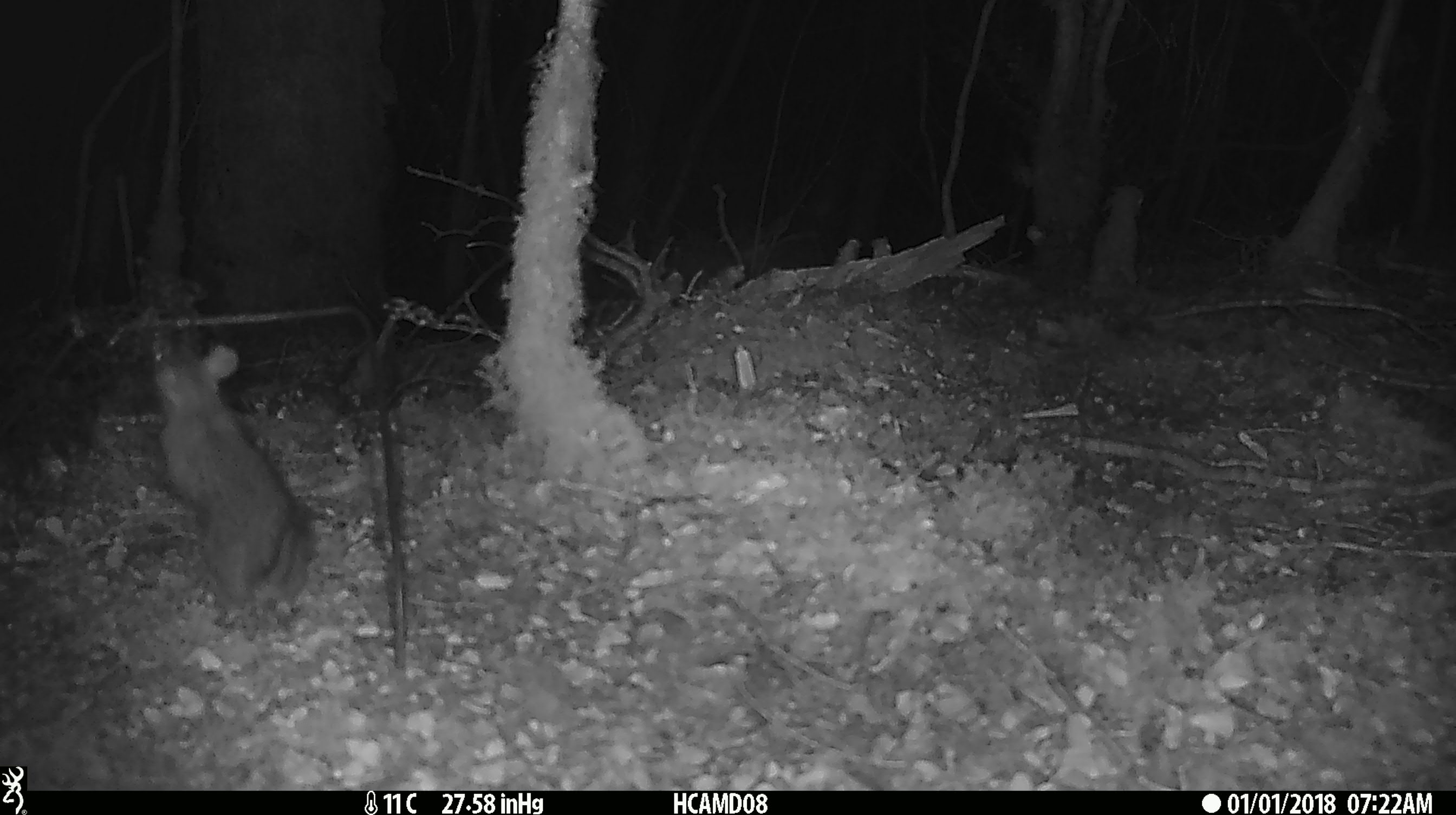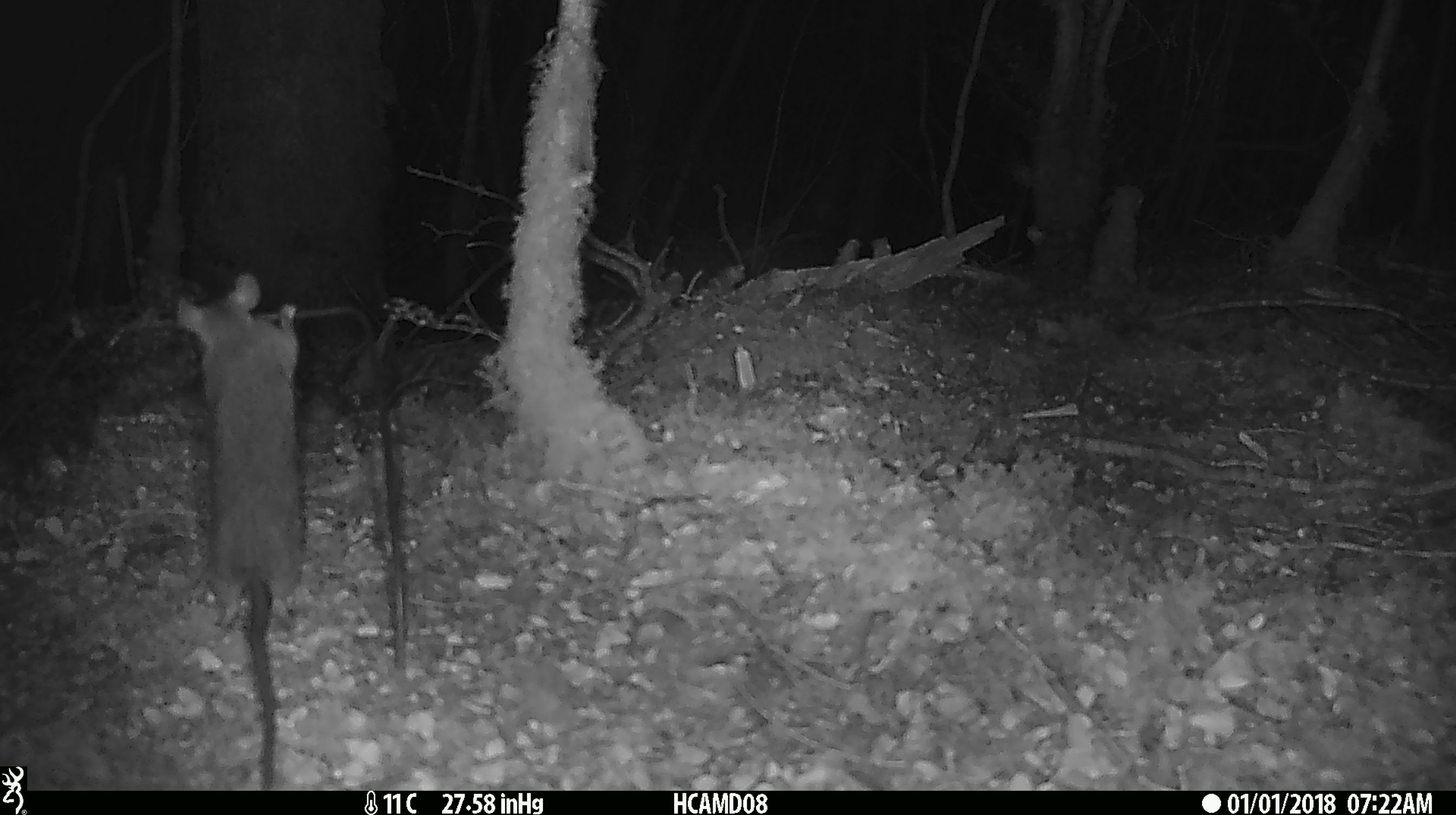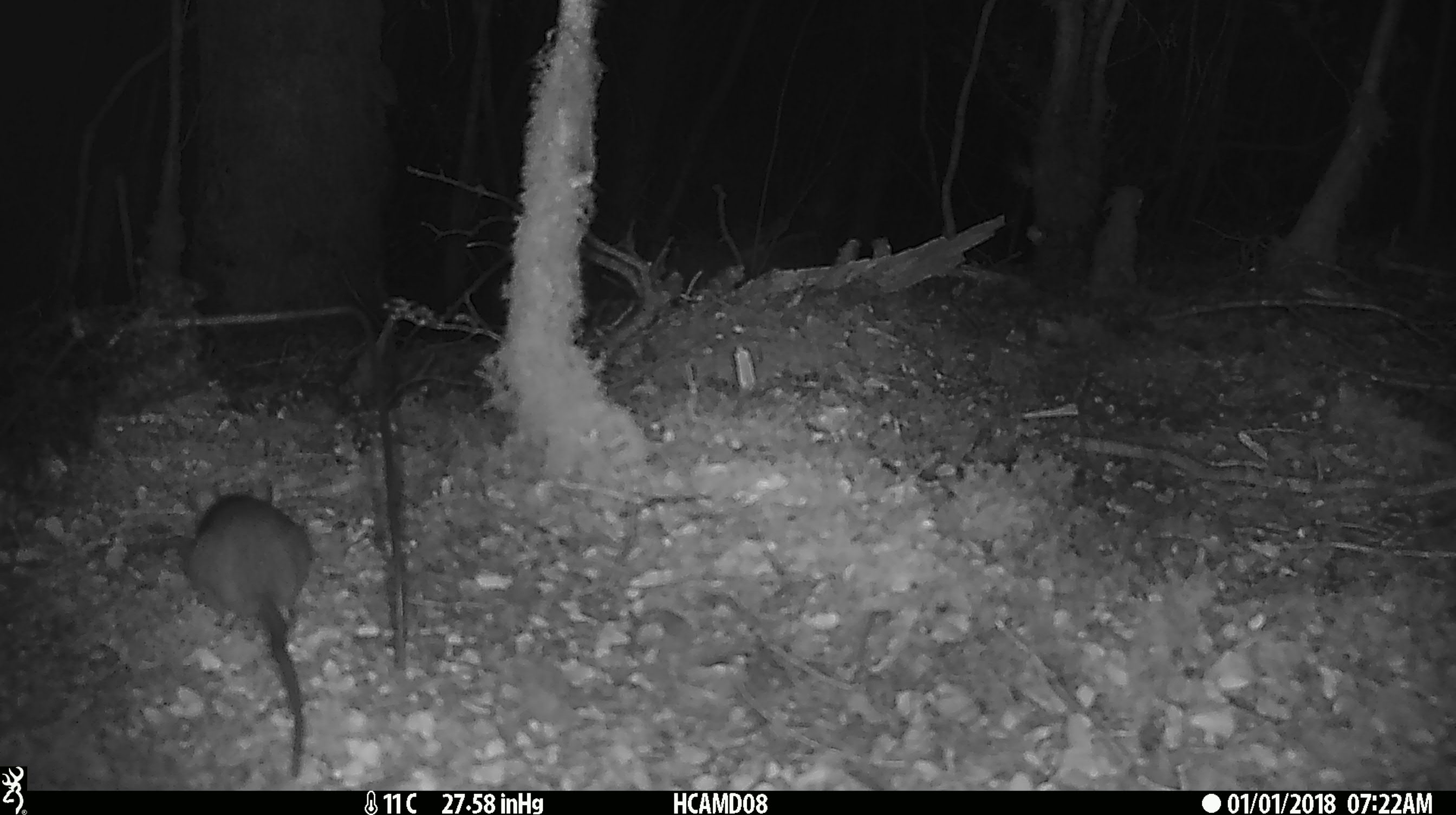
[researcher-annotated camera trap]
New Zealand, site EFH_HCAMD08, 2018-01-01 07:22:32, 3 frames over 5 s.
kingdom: Animalia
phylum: Chordata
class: Mammalia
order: Rodentia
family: Muridae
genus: Rattus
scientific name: Rattus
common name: rat